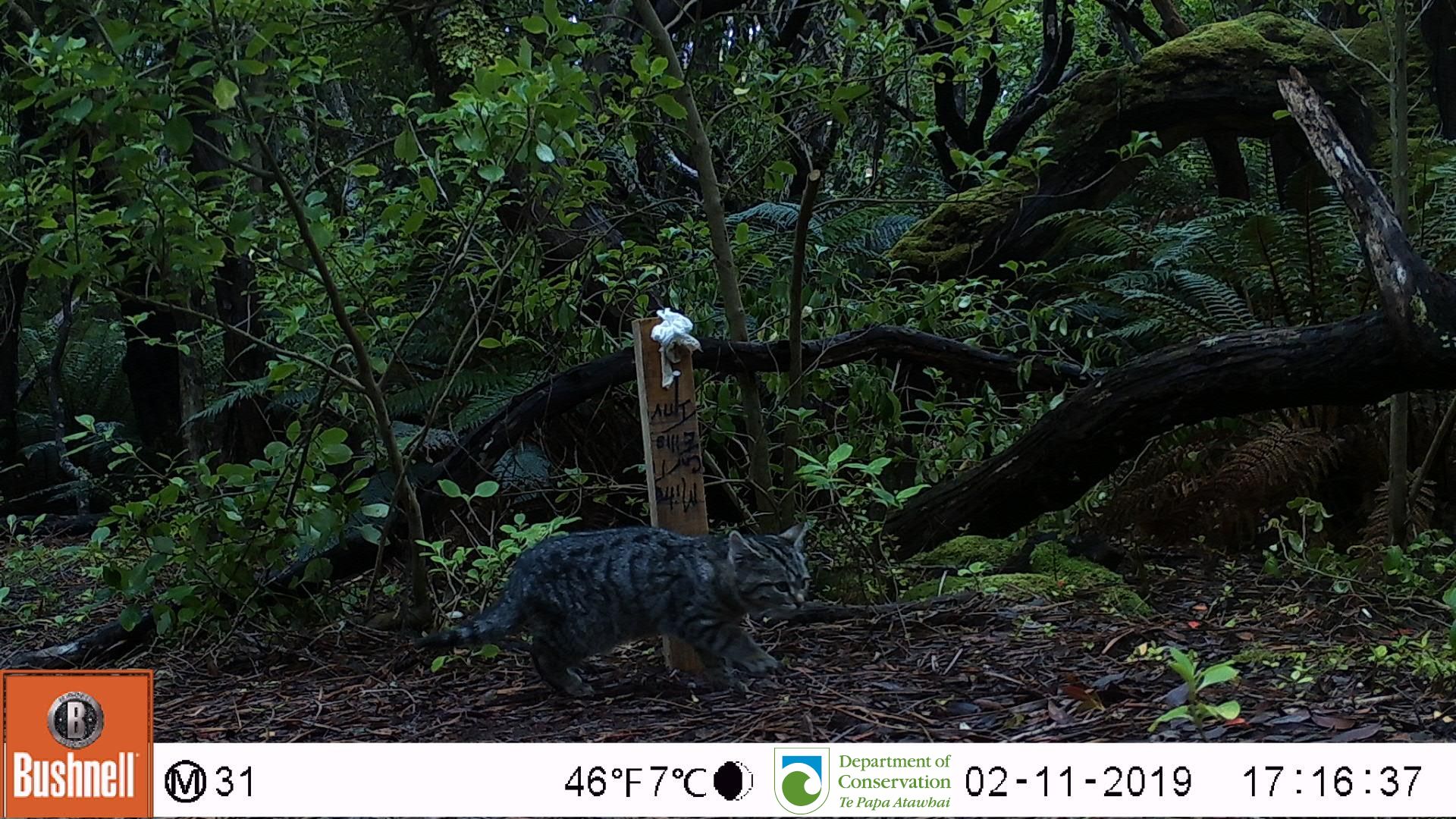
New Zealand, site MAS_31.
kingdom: Animalia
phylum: Chordata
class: Mammalia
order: Carnivora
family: Felidae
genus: Felis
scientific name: Felis catus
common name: domestic cat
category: cat